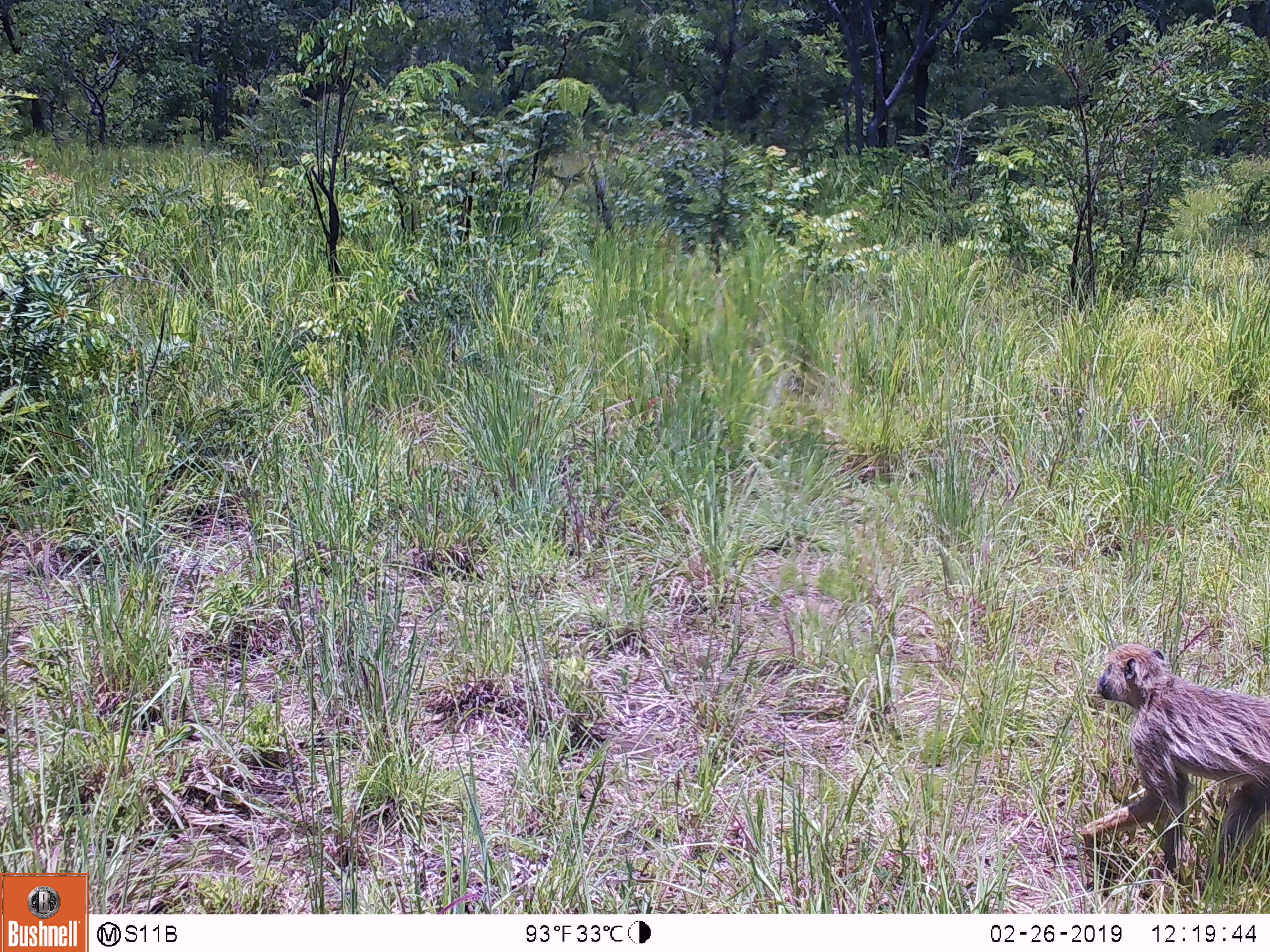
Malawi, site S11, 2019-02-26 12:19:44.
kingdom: Animalia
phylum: Chordata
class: Mammalia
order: Primates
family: Cercopithecidae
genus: Papio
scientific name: Papio cynocephalus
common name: yellow baboon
Yellow baboon (Papio cynocephalus), count 1.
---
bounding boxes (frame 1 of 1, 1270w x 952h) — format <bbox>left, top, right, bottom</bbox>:
yellow baboon: <bbox>1054, 637, 1270, 886</bbox>